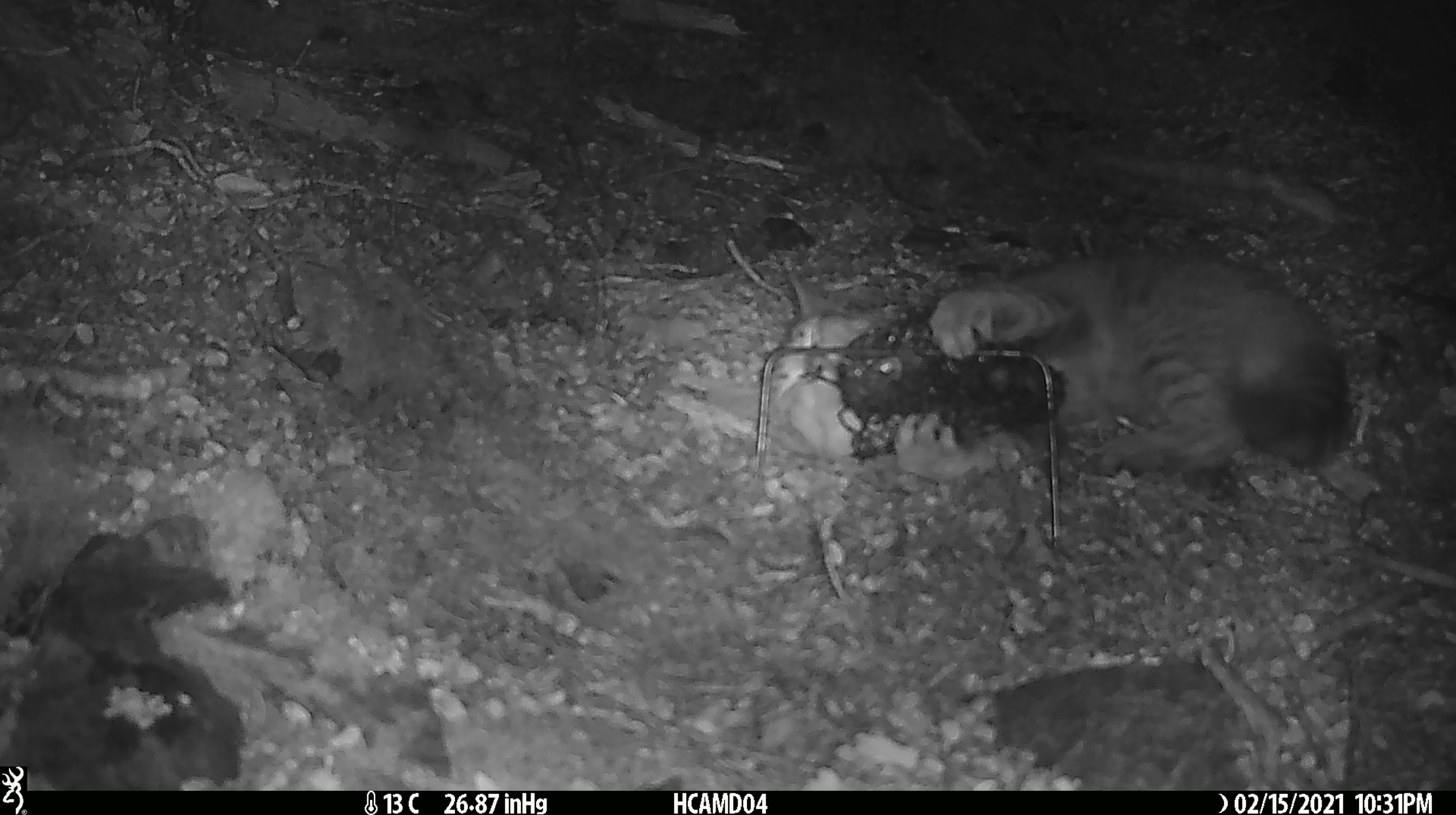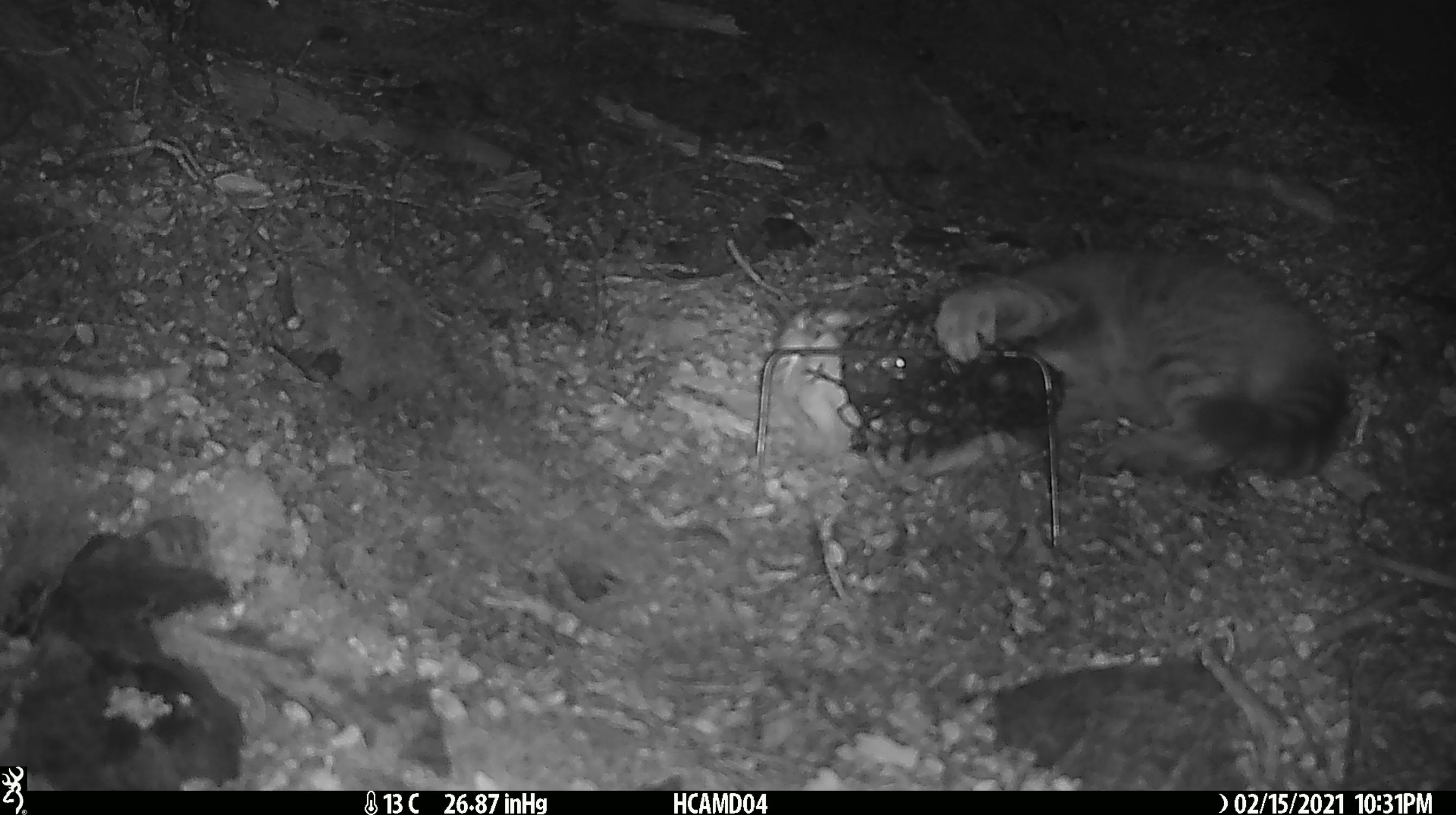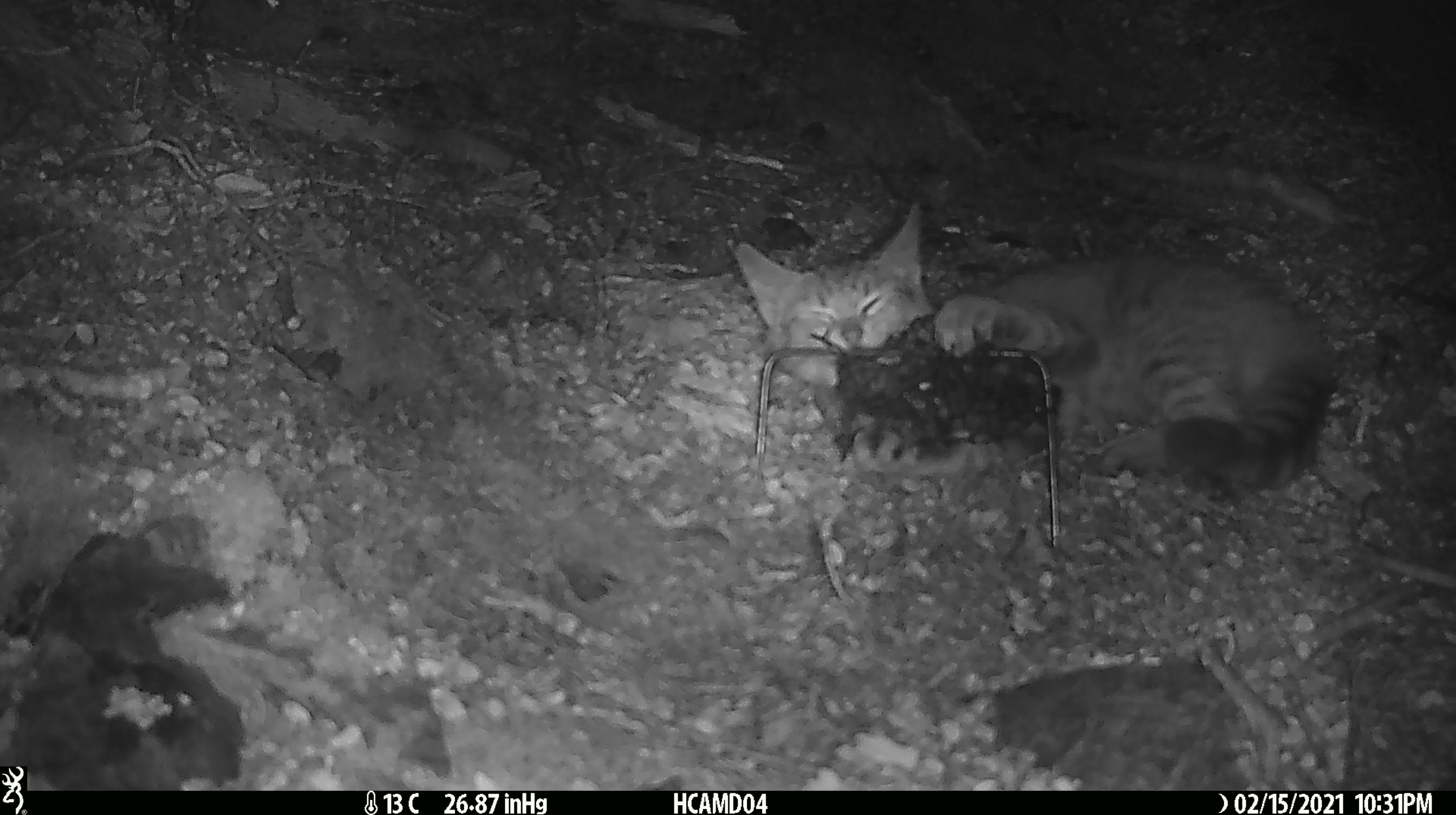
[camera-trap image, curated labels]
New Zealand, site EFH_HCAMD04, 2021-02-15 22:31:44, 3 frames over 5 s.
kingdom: Animalia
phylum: Chordata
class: Mammalia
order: Carnivora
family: Felidae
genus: Felis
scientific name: Felis catus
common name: domestic cat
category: cat